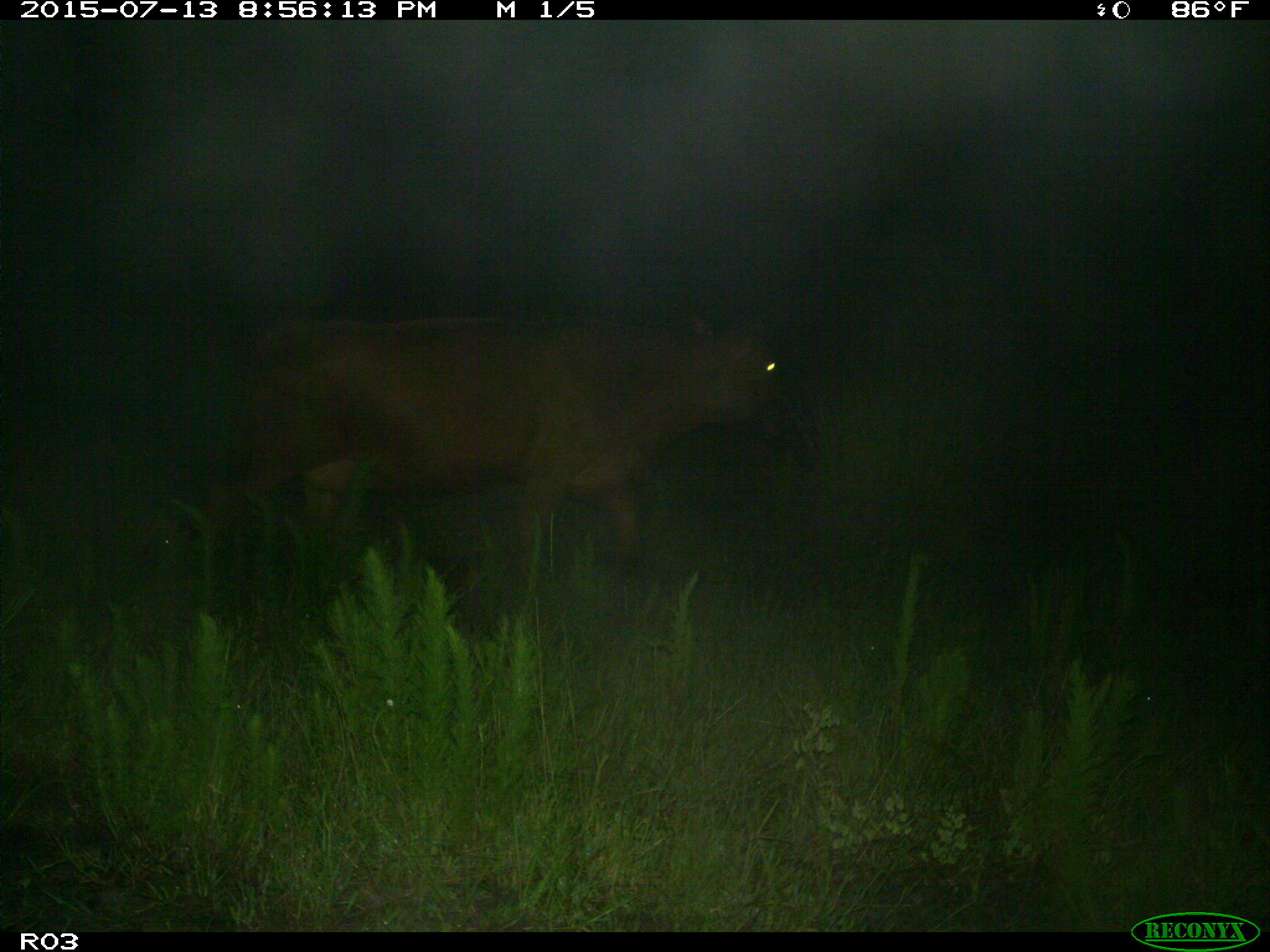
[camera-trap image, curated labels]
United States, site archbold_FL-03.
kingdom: Animalia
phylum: Chordata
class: Mammalia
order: Artiodactyla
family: Bovidae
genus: Bos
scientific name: Bos taurus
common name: domestic cow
Bos taurus (domestic cow).